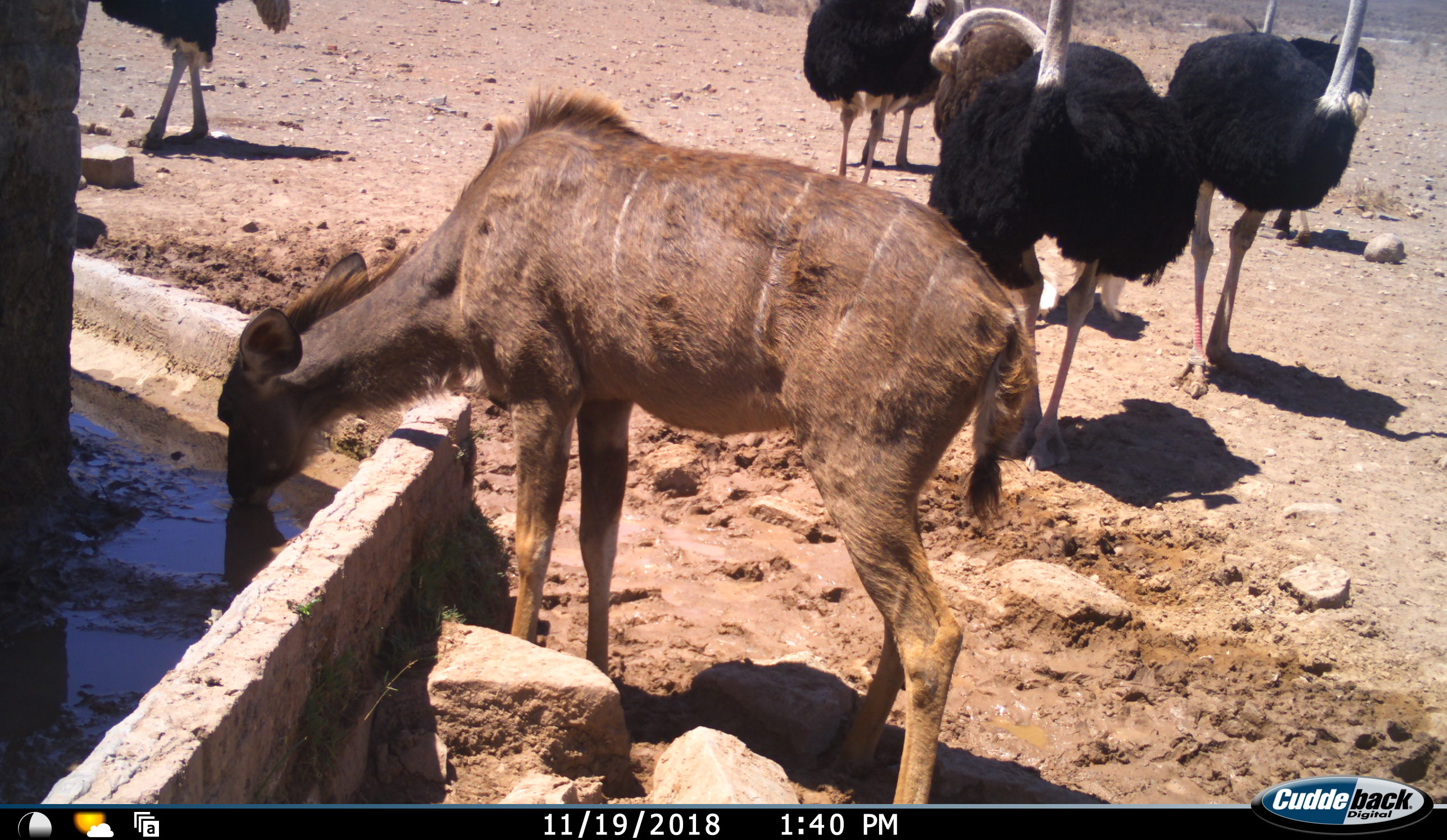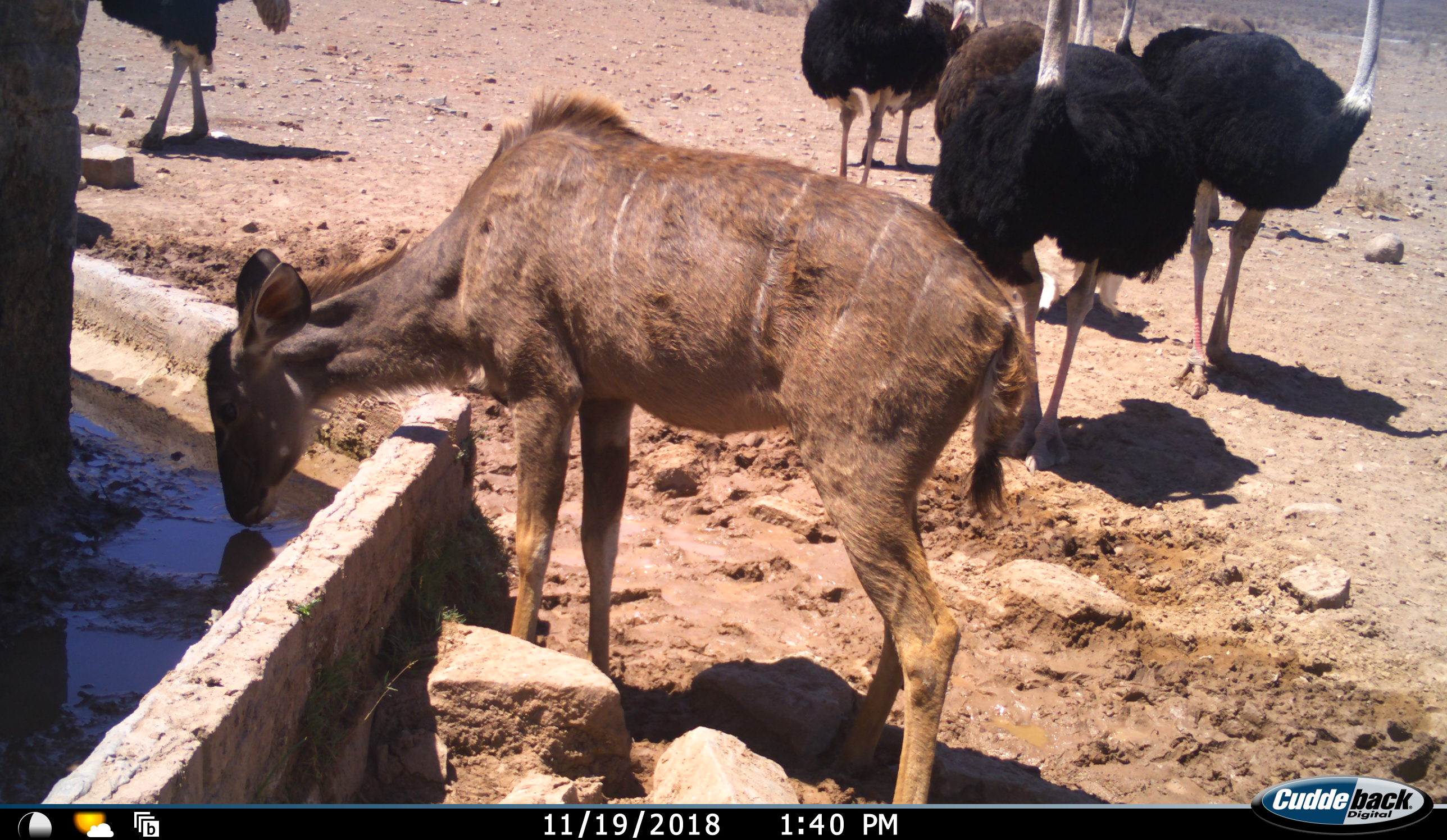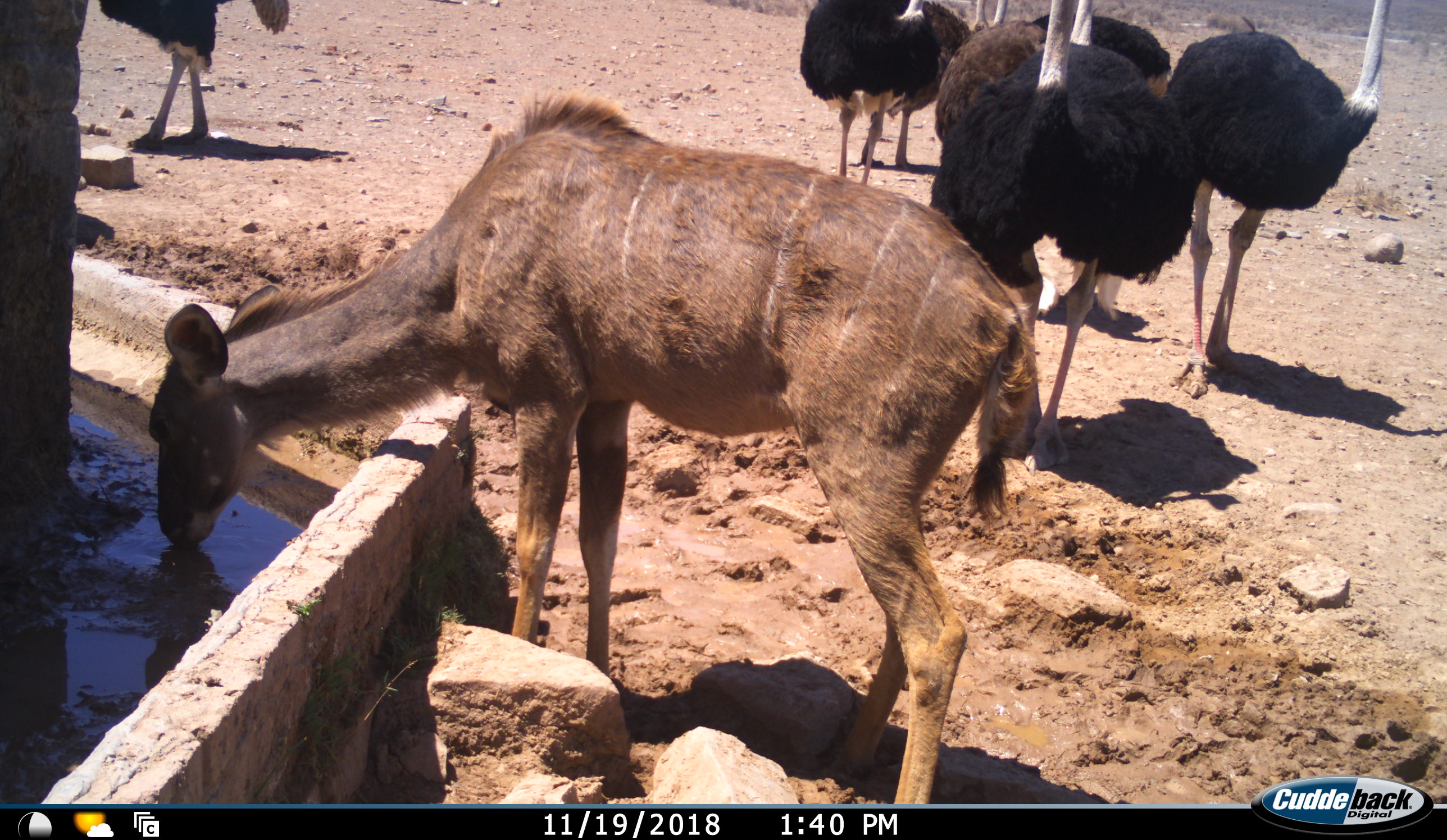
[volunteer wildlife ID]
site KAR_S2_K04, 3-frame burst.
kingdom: Animalia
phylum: Chordata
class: Mammalia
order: Artiodactyla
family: Bovidae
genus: Tragelaphus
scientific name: Tragelaphus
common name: kudu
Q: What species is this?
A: Kudu (Tragelaphus).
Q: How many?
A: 1.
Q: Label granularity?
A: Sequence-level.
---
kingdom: Animalia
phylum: Chordata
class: Aves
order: Struthioniformes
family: Struthionidae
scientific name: Struthionidae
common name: ostrich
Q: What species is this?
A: Ostrich (Struthionidae).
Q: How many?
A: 7.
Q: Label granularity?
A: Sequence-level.